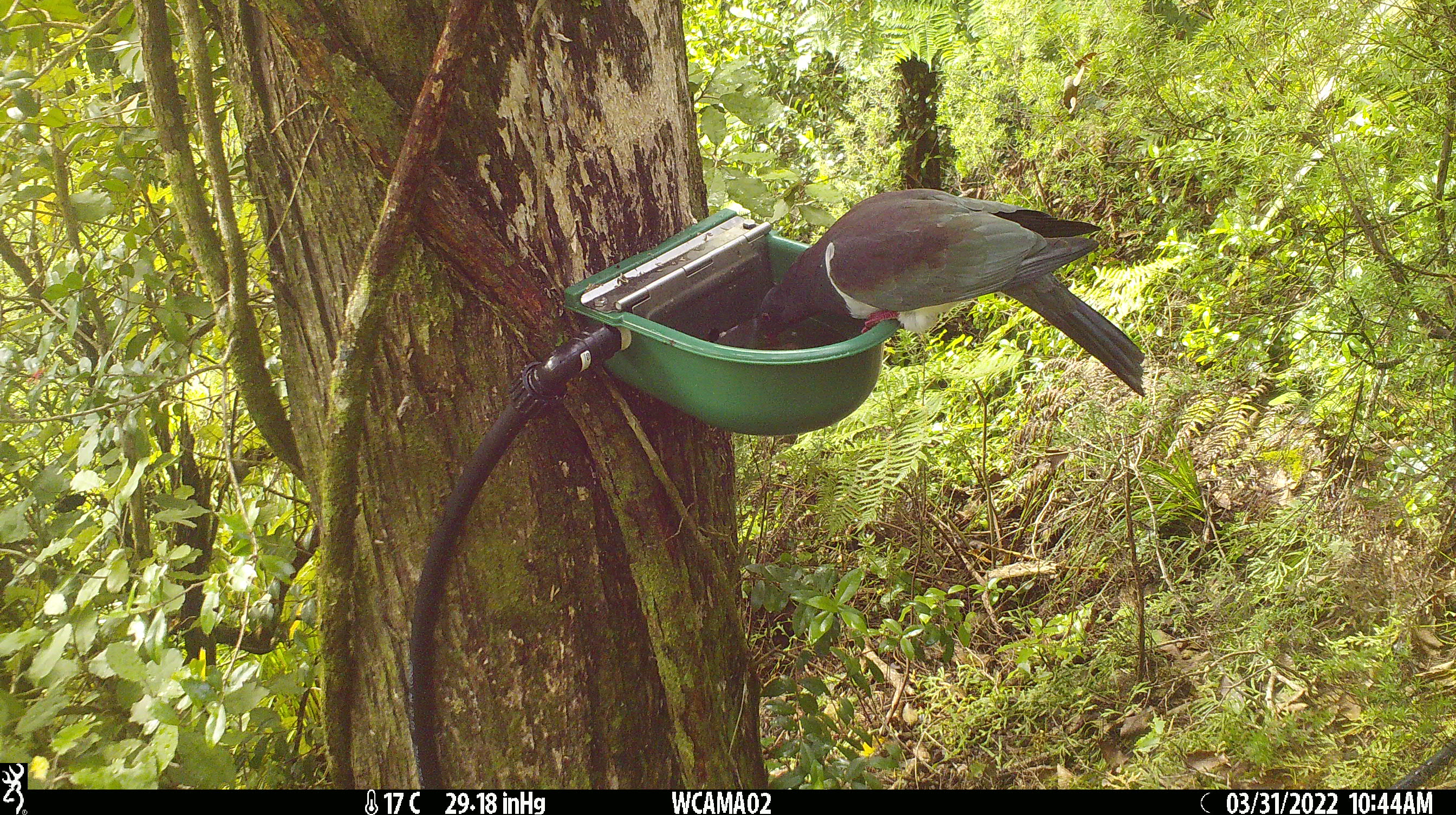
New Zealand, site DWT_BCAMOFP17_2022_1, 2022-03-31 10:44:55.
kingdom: Animalia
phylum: Chordata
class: Aves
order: Columbiformes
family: Columbidae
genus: Hemiphaga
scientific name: Hemiphaga novaeseelandiae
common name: new zealand pigeon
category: kereru